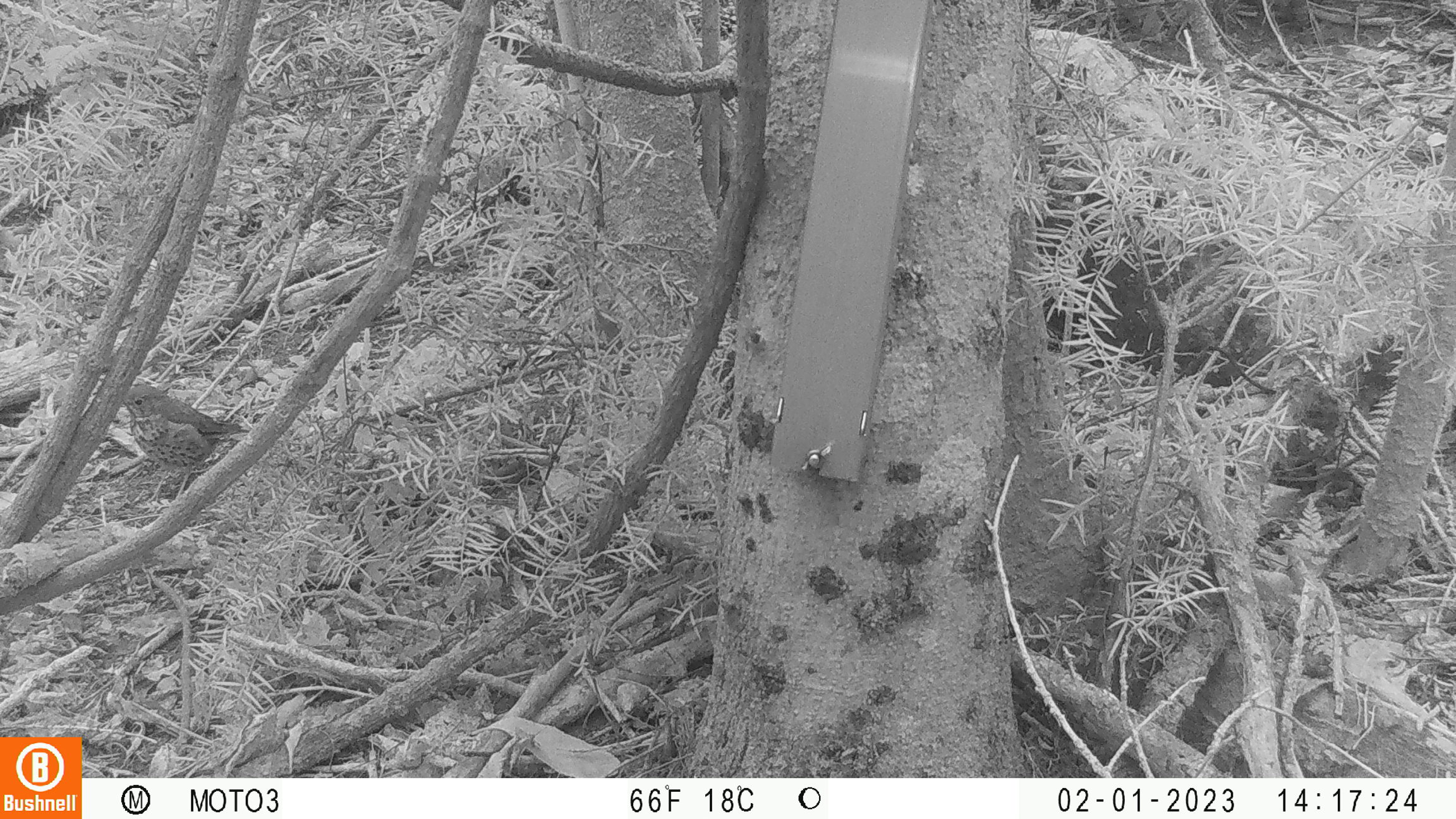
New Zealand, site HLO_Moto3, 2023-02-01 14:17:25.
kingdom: Animalia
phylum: Chordata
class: Aves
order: Passeriformes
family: Turdidae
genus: Turdus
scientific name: Turdus philomelos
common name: song thrush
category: thrush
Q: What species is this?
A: Thrush (song thrush) (Turdus philomelos).